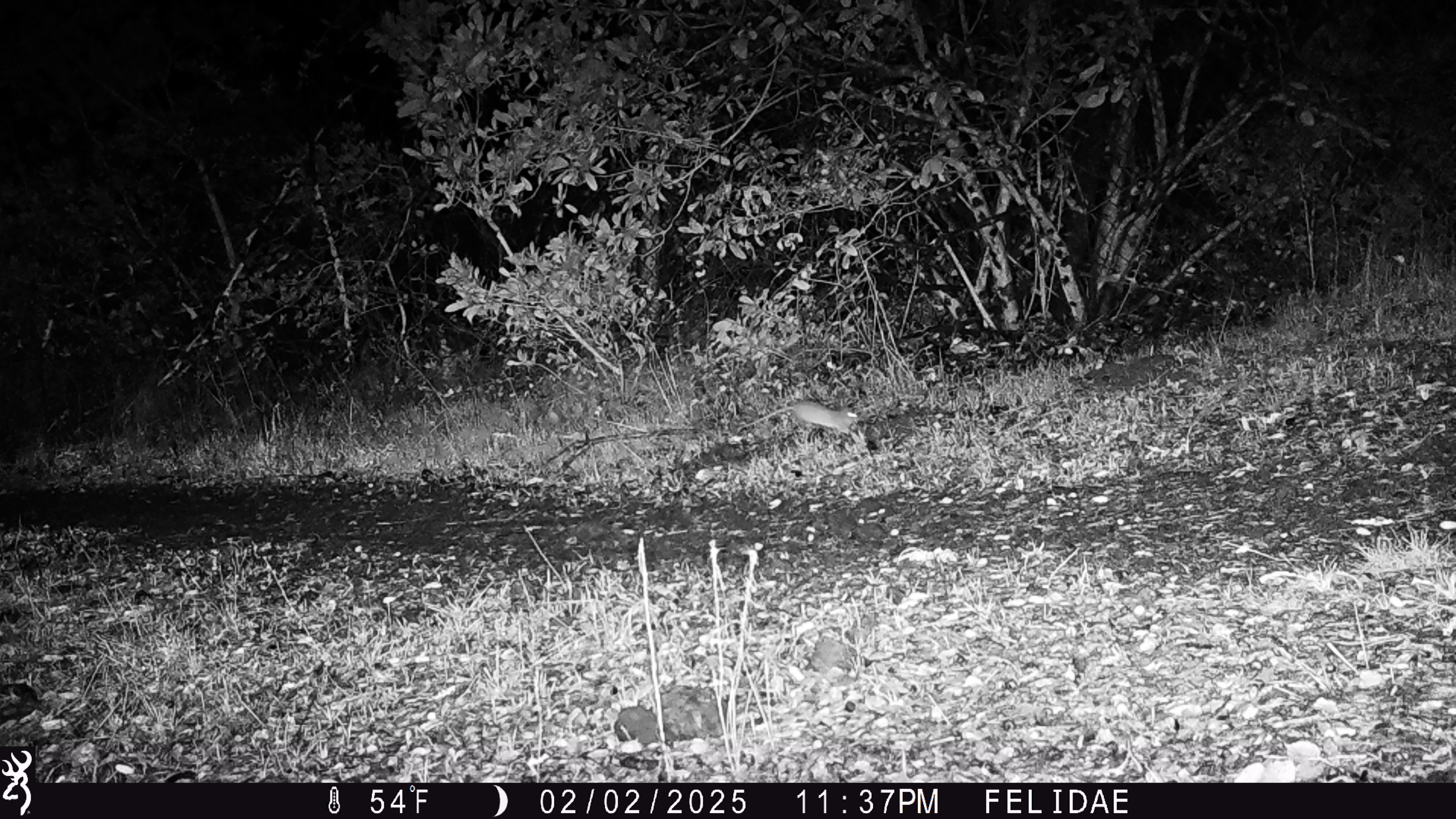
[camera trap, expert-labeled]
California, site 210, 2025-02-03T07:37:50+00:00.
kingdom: Animalia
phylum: Chordata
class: Mammalia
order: Rodentia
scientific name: Rodentia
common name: mouse or rat